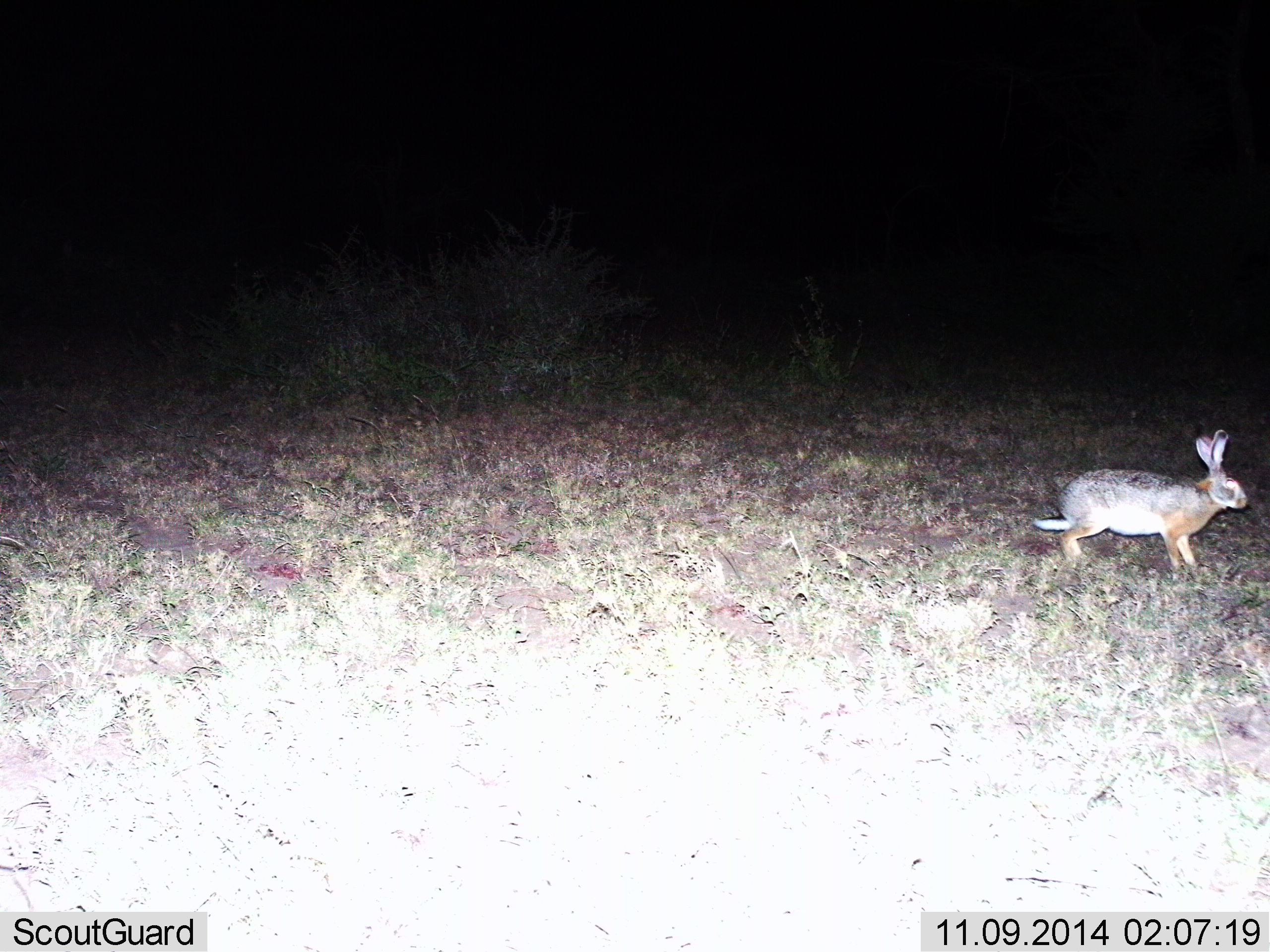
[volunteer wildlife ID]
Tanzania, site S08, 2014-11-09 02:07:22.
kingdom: Animalia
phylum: Chordata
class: Mammalia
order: Lagomorpha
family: Leporidae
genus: Lepus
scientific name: Lepus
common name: hare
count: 1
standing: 40%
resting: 0%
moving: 60%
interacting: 0%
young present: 0%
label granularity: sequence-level